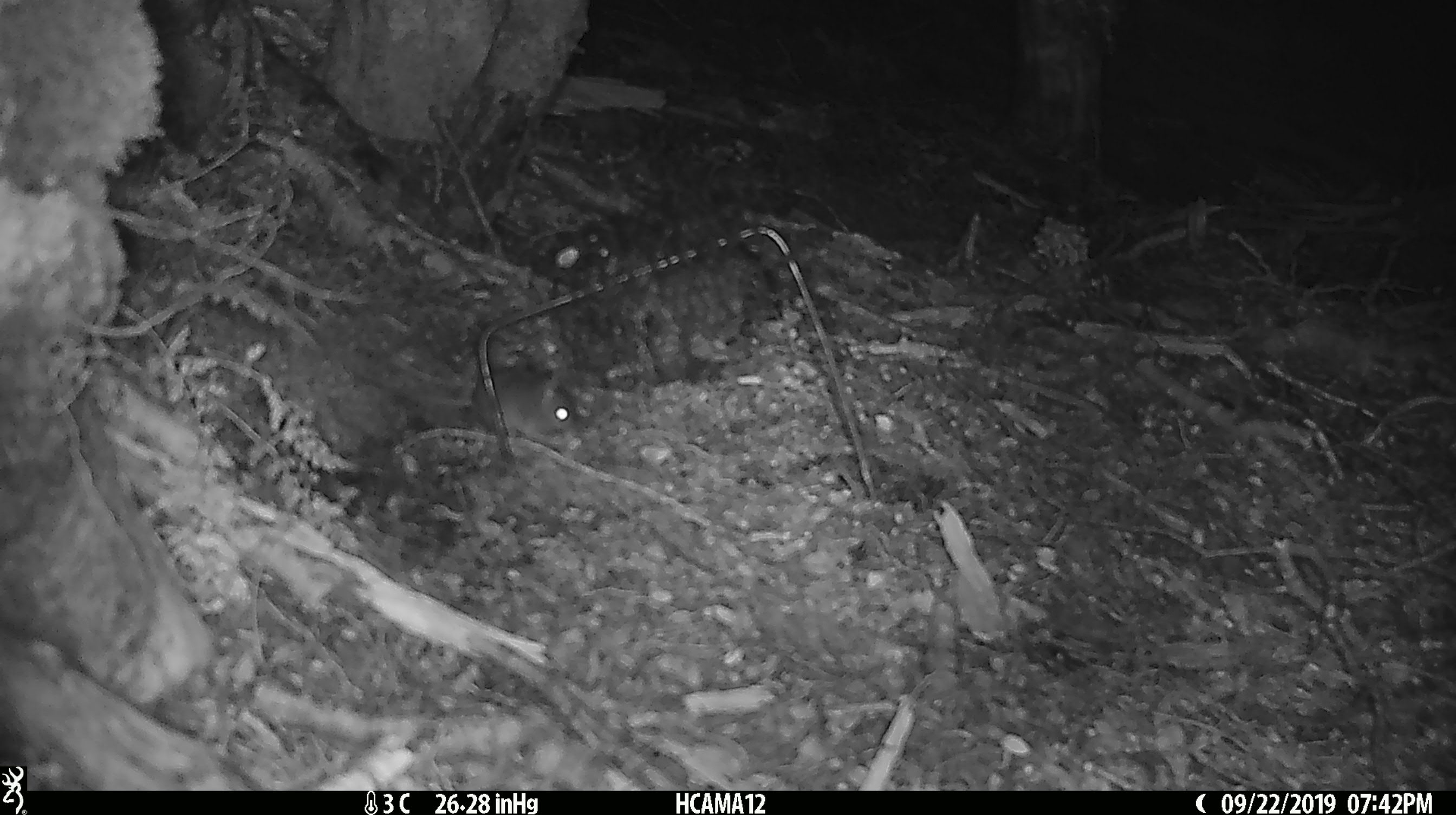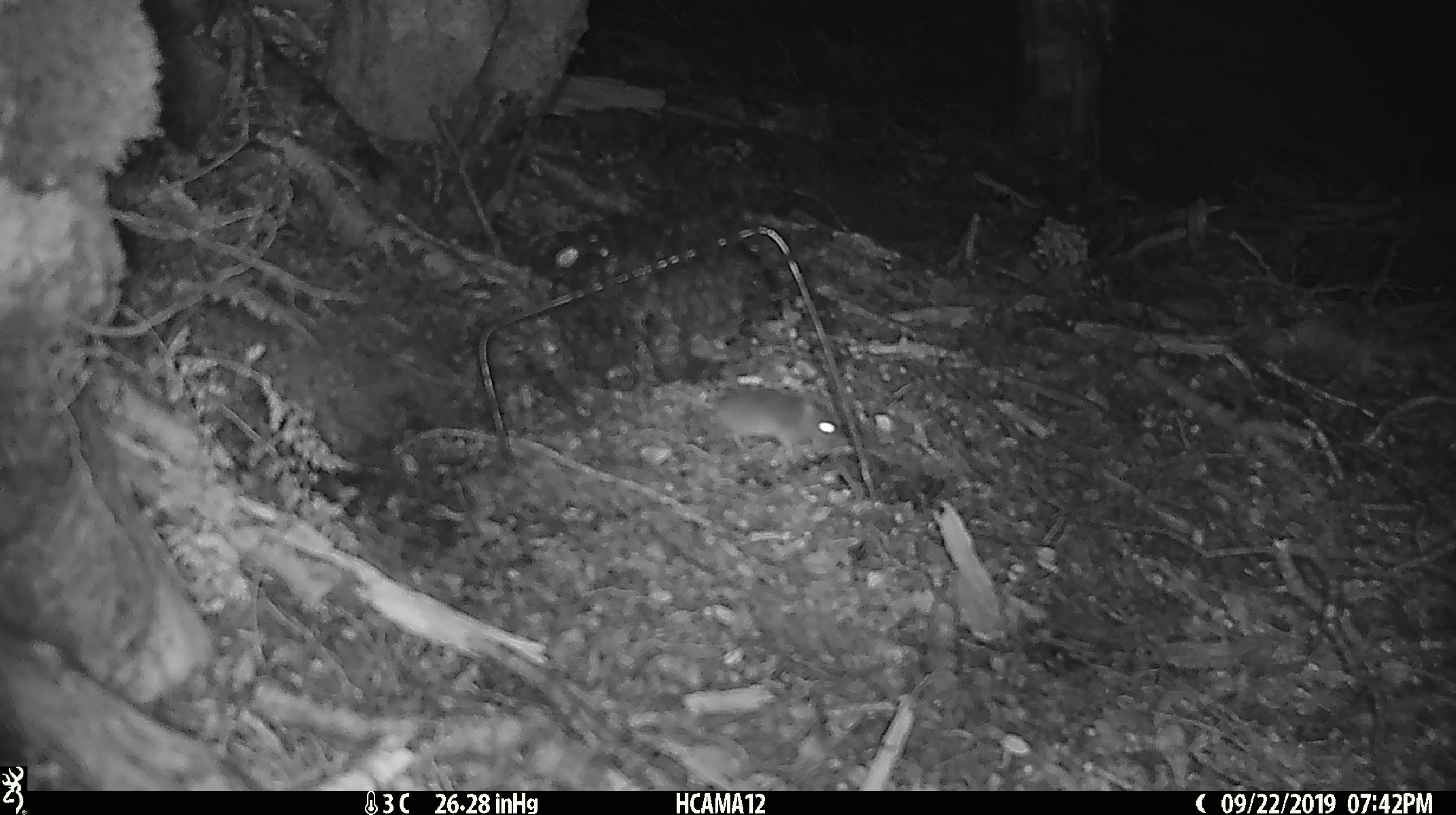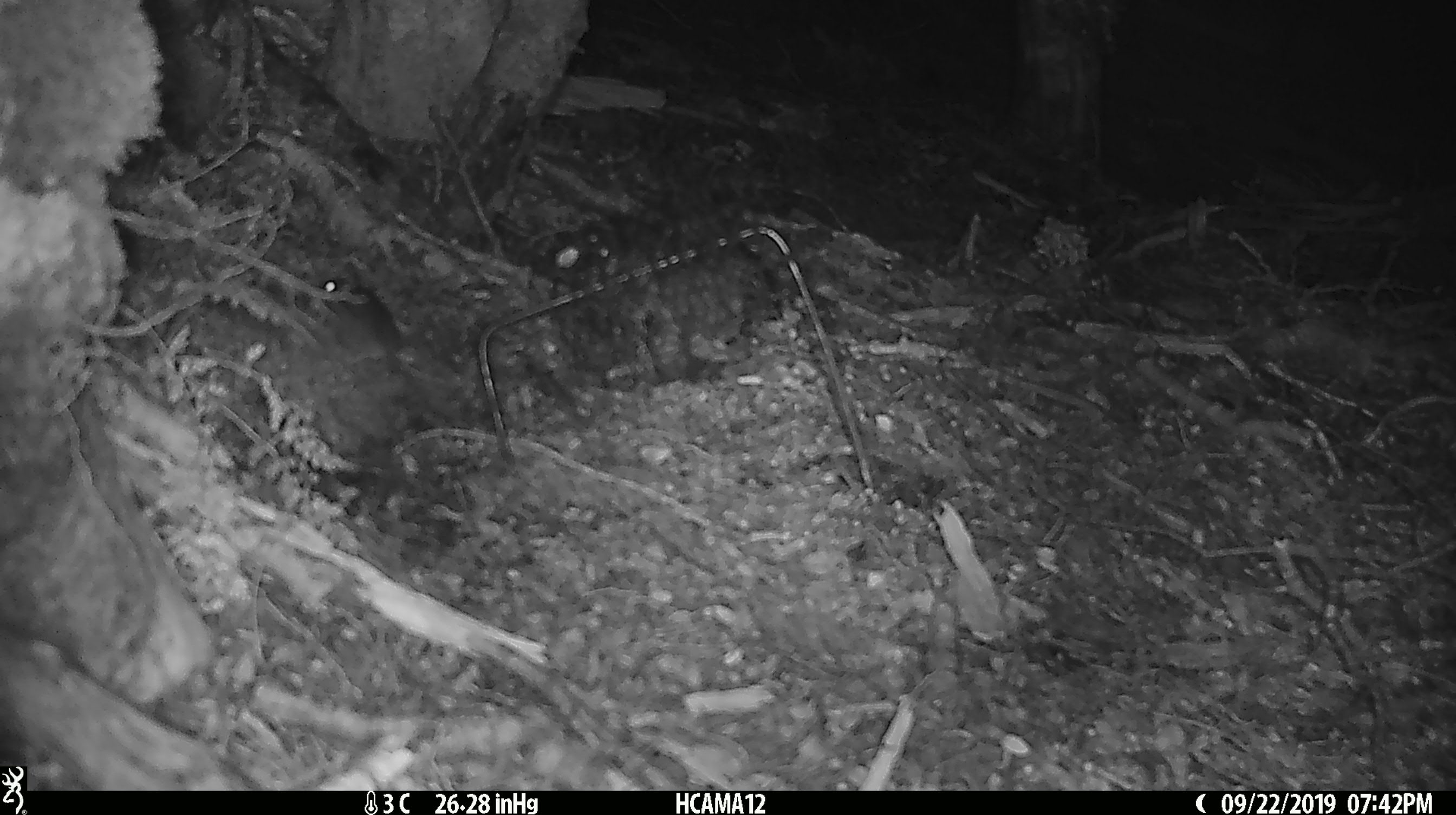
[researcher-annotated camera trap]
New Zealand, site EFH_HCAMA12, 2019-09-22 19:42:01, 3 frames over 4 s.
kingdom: Animalia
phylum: Chordata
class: Mammalia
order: Rodentia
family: Muridae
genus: Mus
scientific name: Mus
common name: mouse